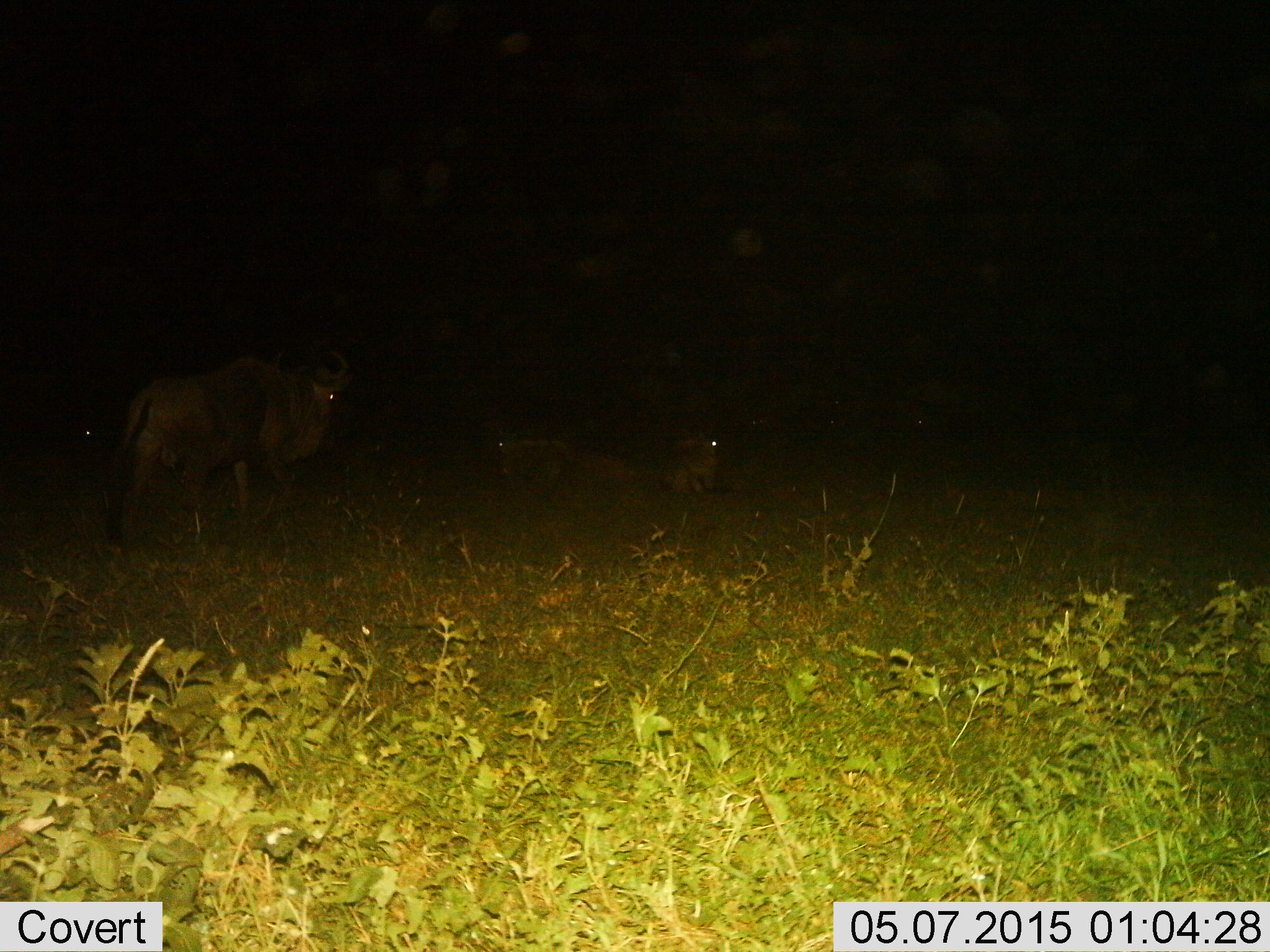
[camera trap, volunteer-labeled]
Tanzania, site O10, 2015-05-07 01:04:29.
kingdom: Animalia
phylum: Chordata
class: Mammalia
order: Artiodactyla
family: Bovidae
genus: Connochaetes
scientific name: Connochaetes taurinus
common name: blue wildebeest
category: wildebeest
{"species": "wildebeest (blue wildebeest) (Connochaetes taurinus)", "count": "4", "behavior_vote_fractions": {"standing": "70%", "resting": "70%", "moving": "30%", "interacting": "0%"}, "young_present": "10%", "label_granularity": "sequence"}